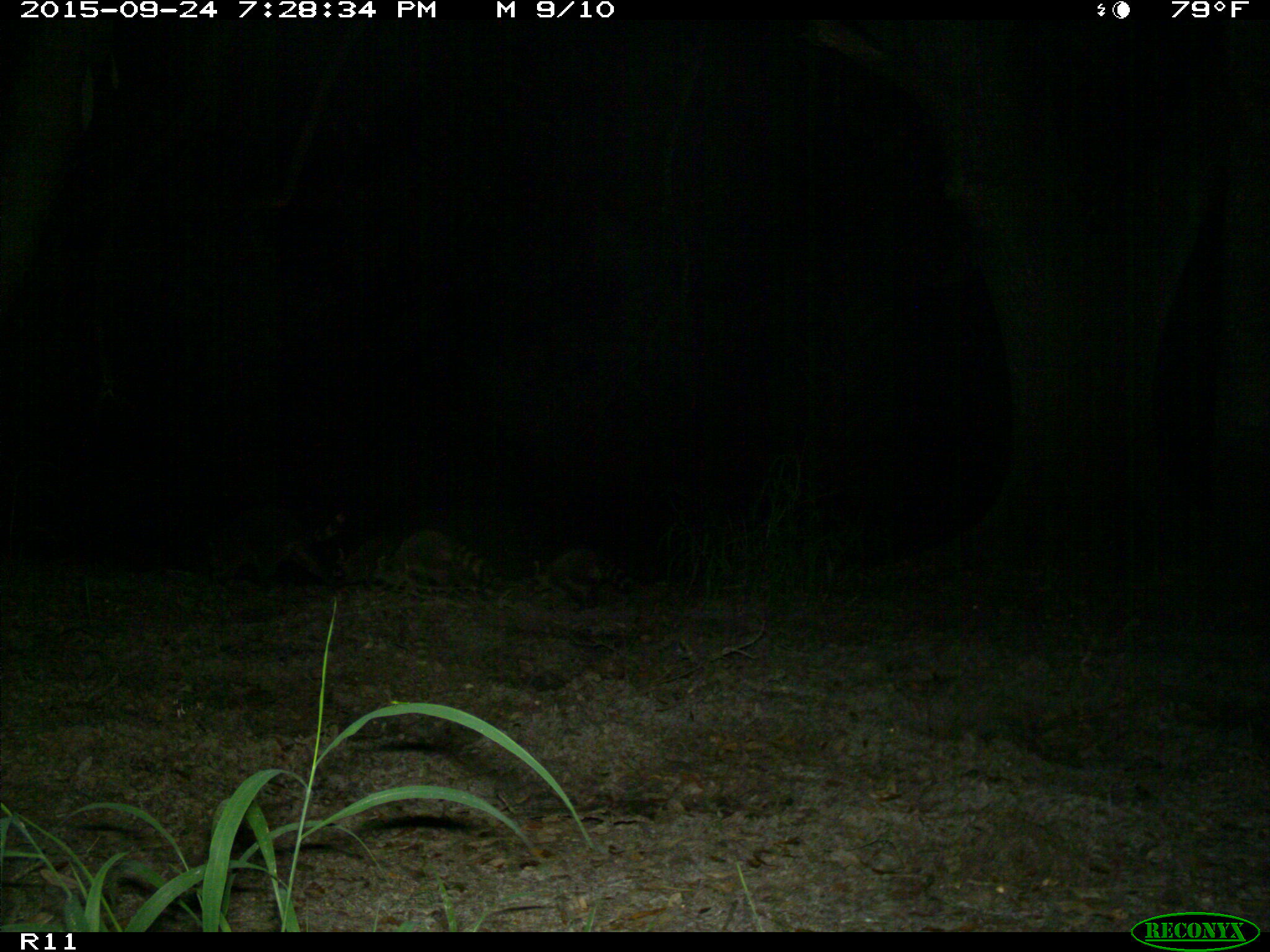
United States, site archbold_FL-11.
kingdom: Animalia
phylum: Chordata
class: Mammalia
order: Carnivora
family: Procyonidae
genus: Procyon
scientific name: Procyon lotor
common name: common raccoon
Procyon lotor (common raccoon).